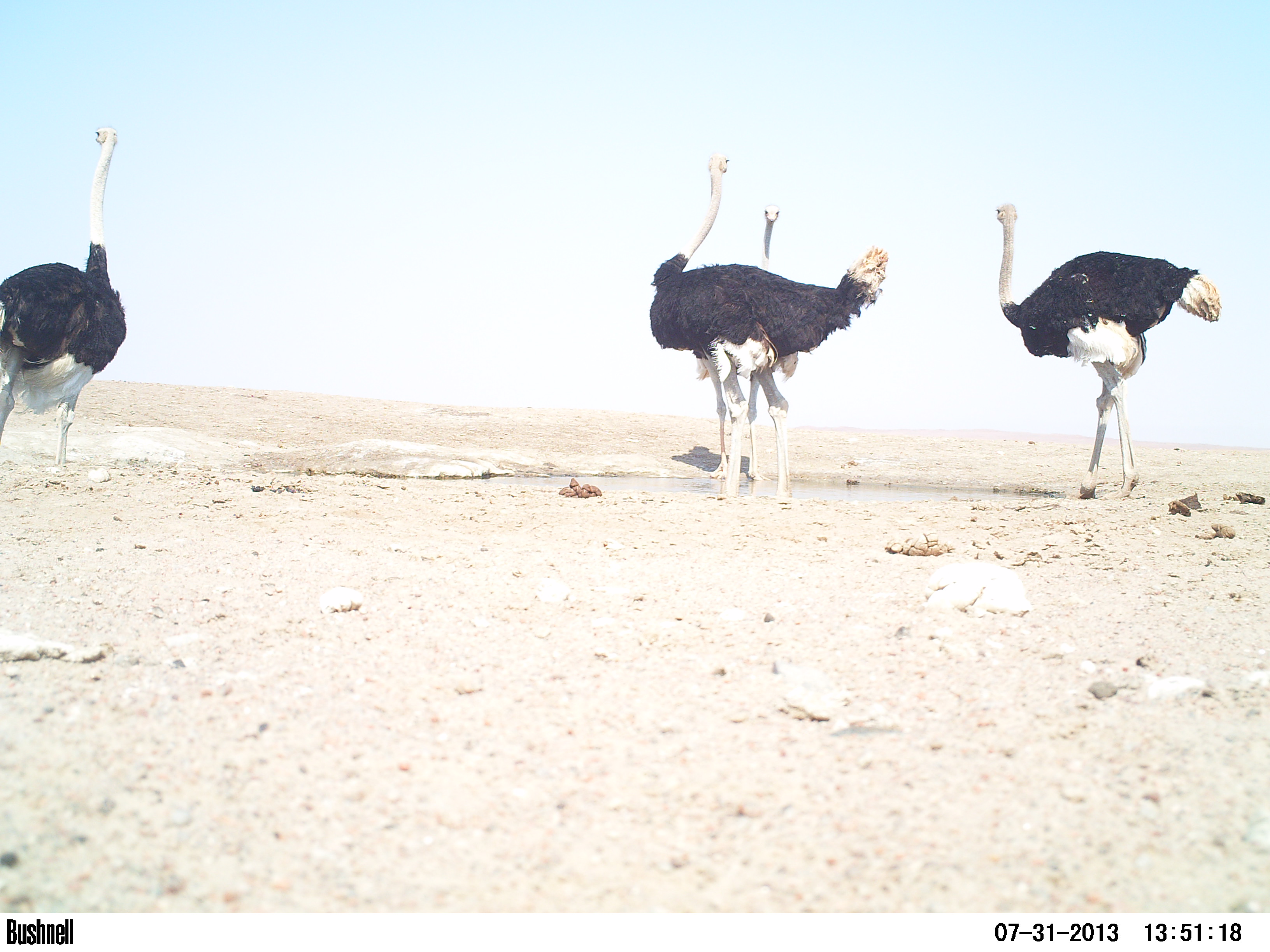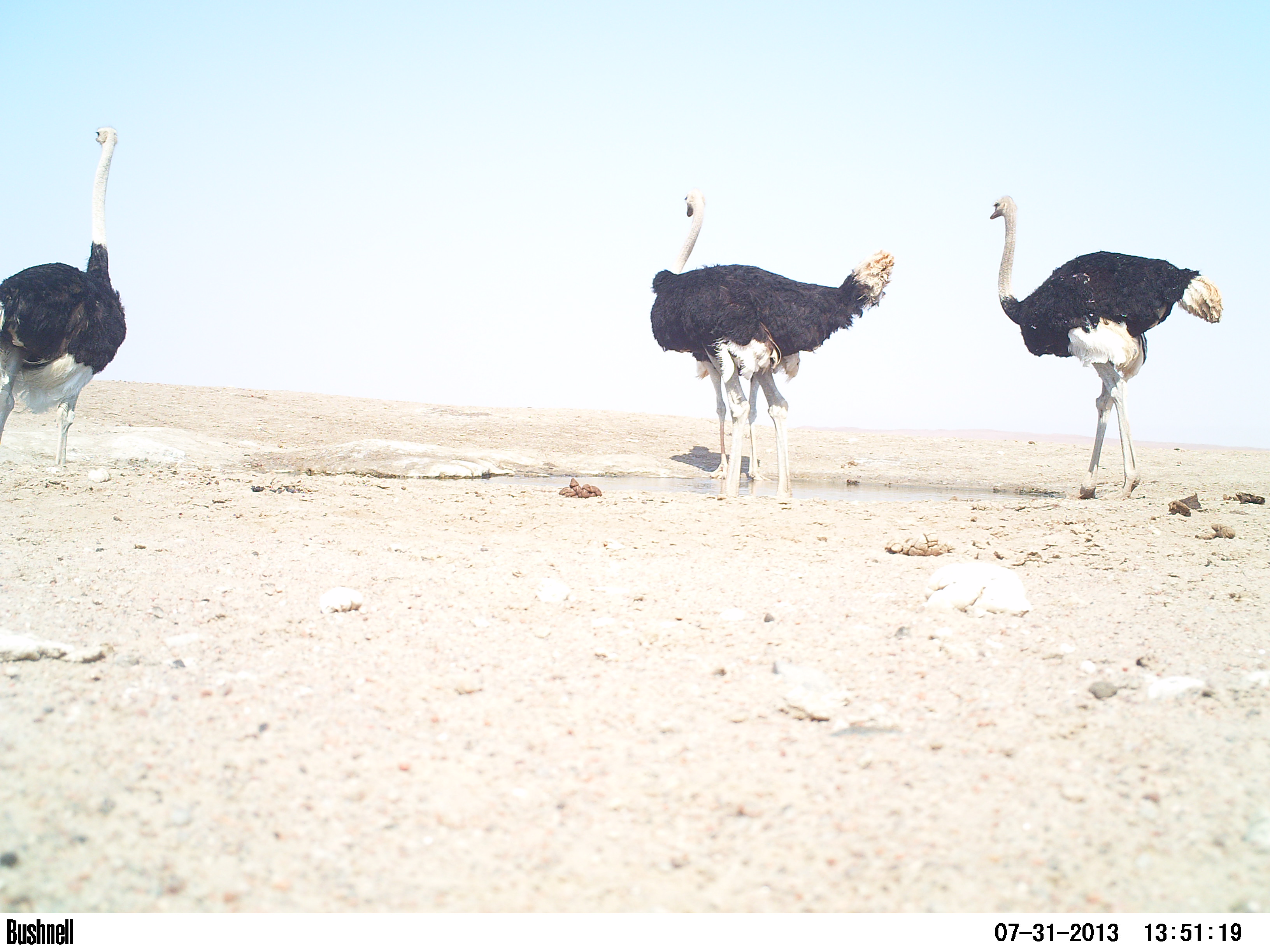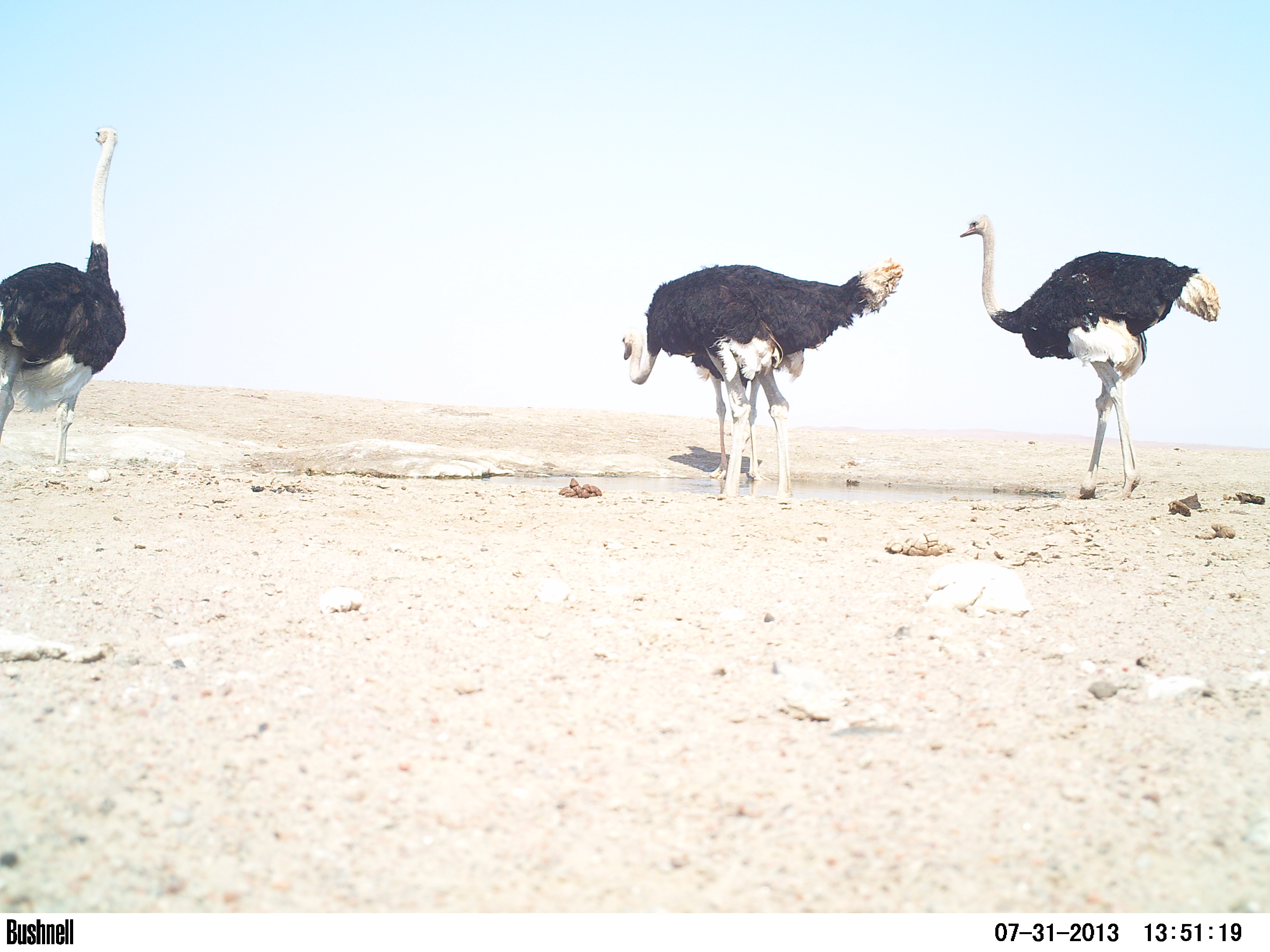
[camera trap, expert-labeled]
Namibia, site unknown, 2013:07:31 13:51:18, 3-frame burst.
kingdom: Animalia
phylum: Chordata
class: Aves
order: Struthioniformes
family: Struthionidae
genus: Struthio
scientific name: Struthio camelus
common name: common ostrich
Struthio camelus (common ostrich).